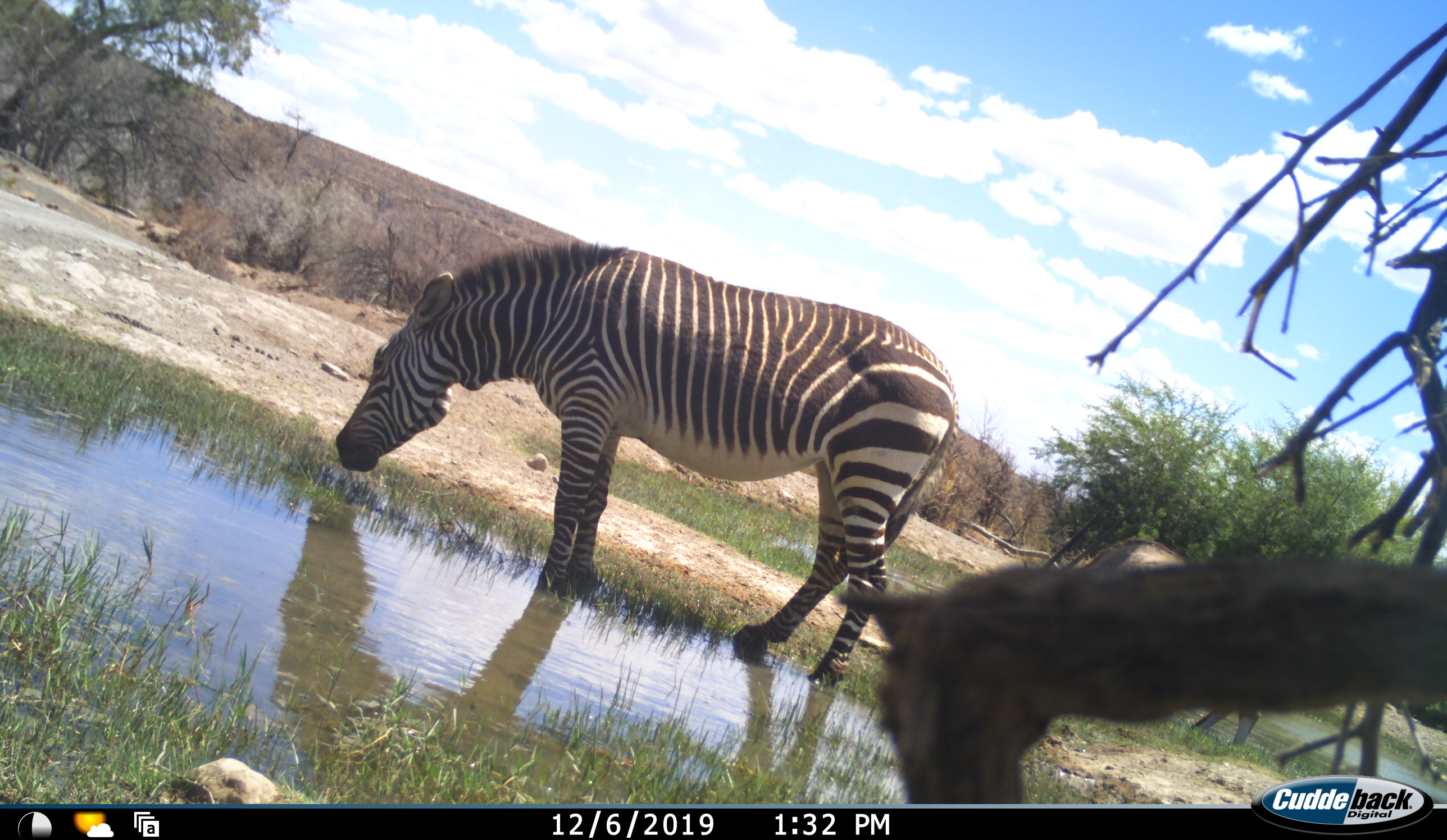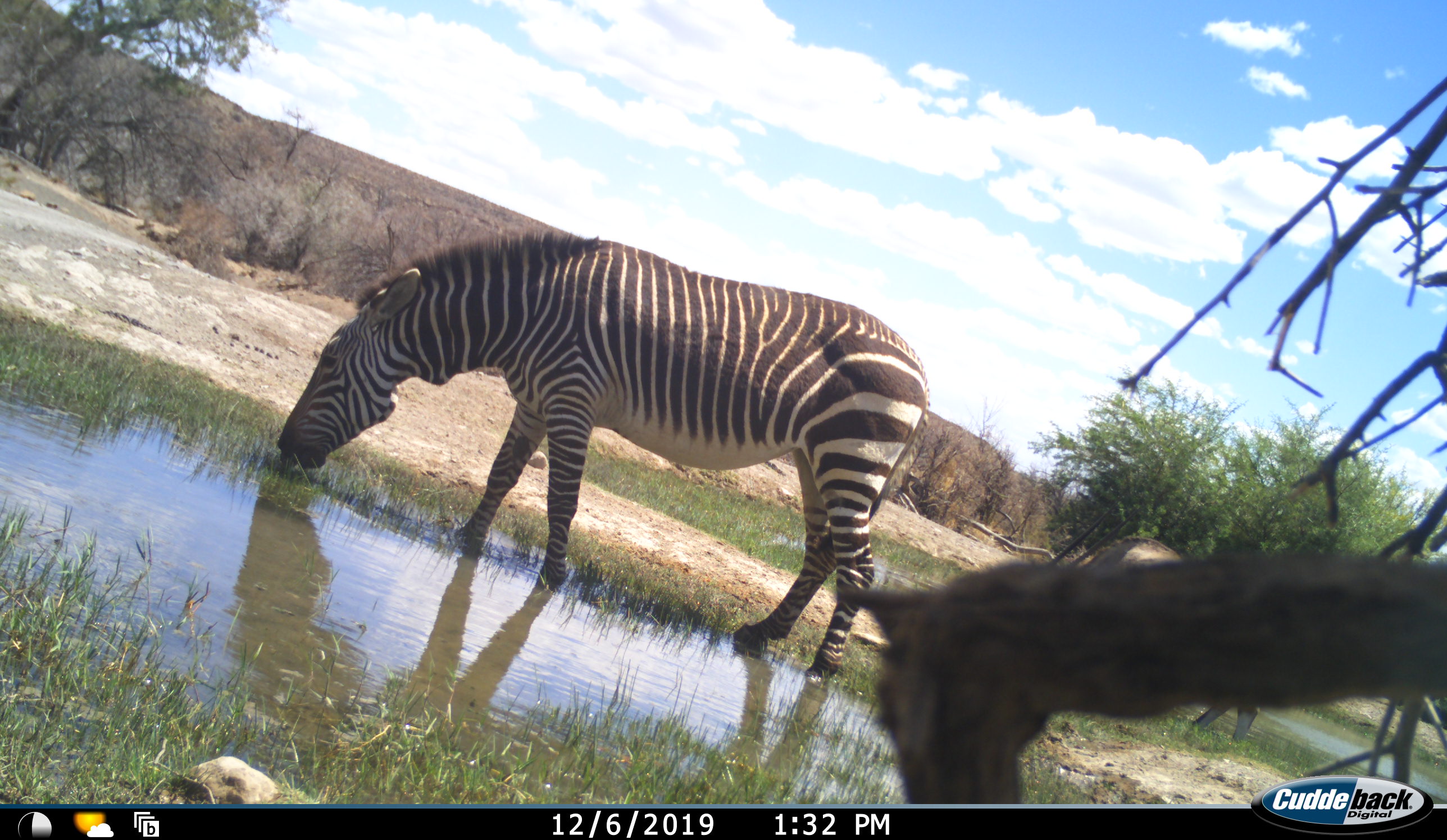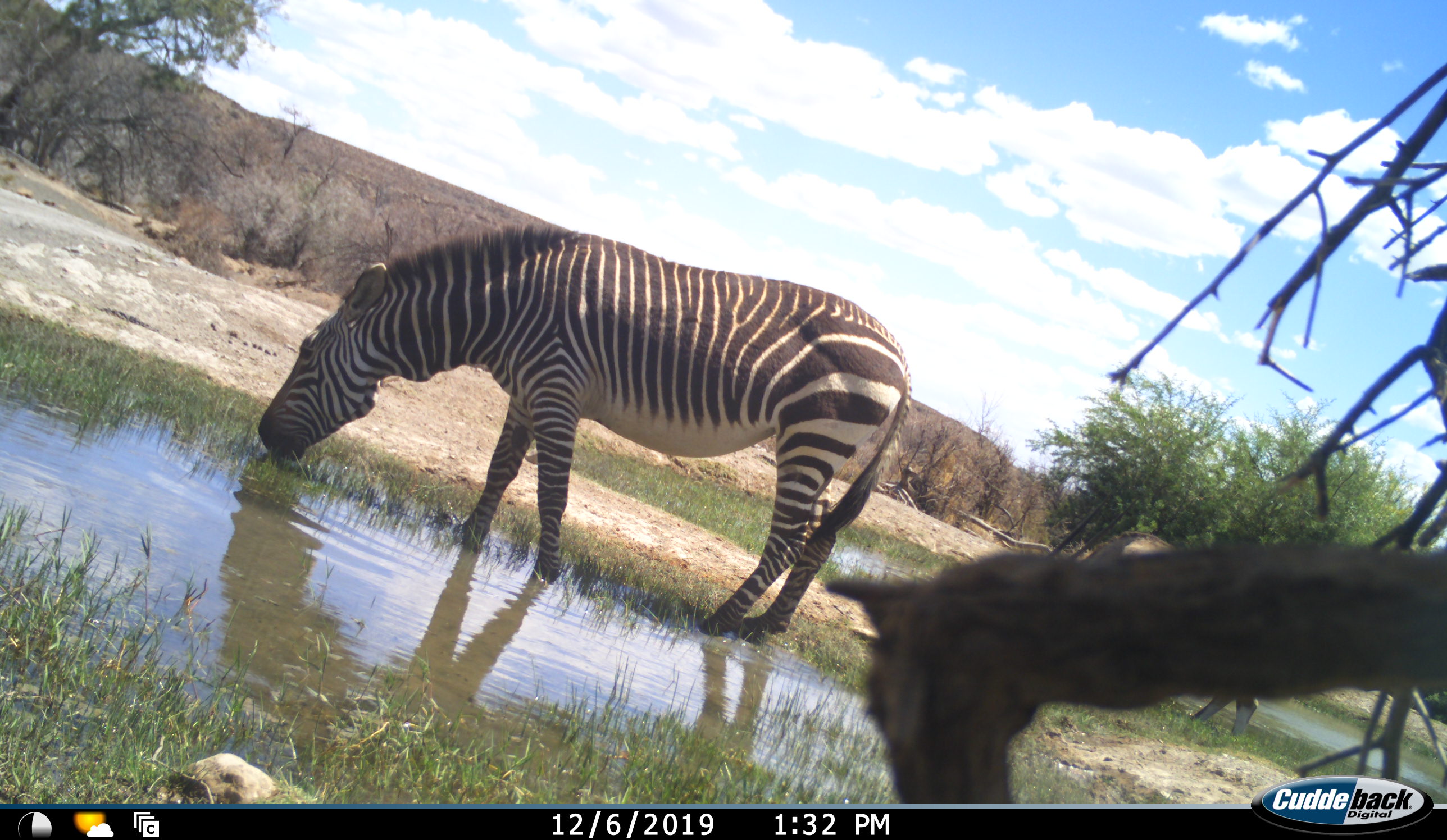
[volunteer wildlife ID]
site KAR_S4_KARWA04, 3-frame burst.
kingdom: Animalia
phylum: Chordata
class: Mammalia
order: Perissodactyla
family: Equidae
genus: Equus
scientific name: Equus zebra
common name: mountain zebra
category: zebramountain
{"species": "zebramountain (mountain zebra) (Equus zebra)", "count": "1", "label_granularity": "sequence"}